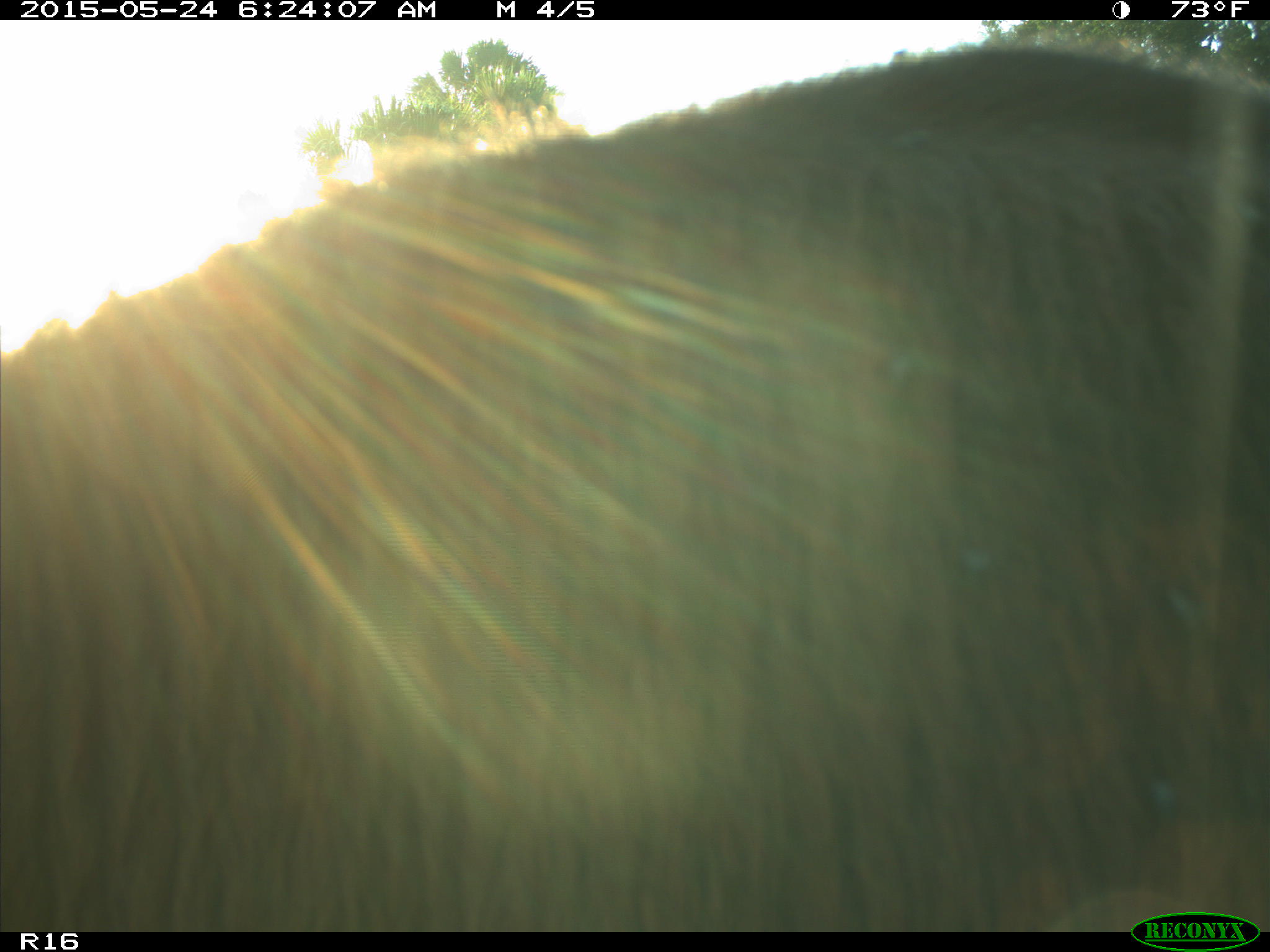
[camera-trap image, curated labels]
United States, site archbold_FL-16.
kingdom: Animalia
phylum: Chordata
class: Mammalia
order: Artiodactyla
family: Bovidae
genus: Bos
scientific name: Bos taurus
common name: domestic cow